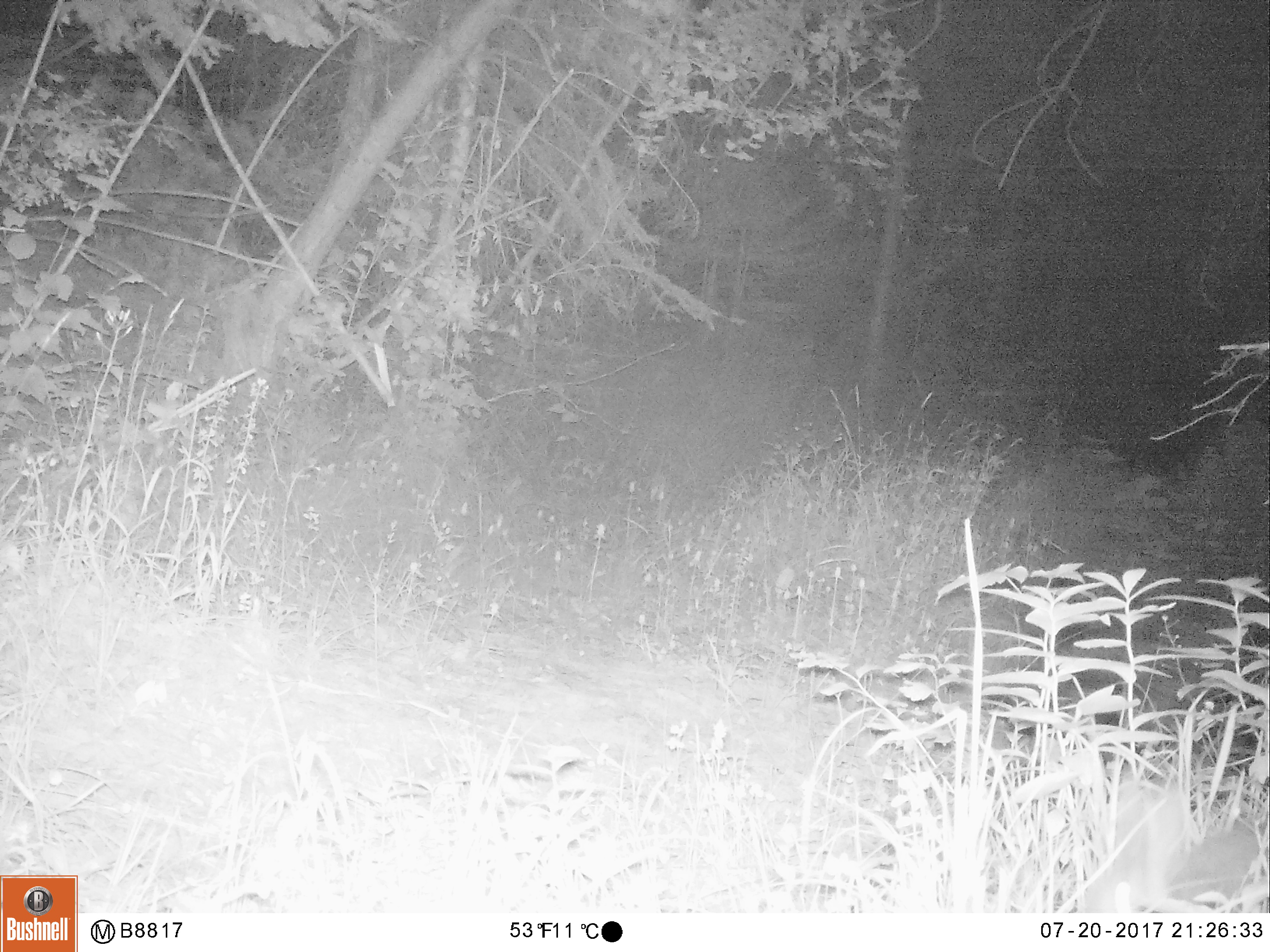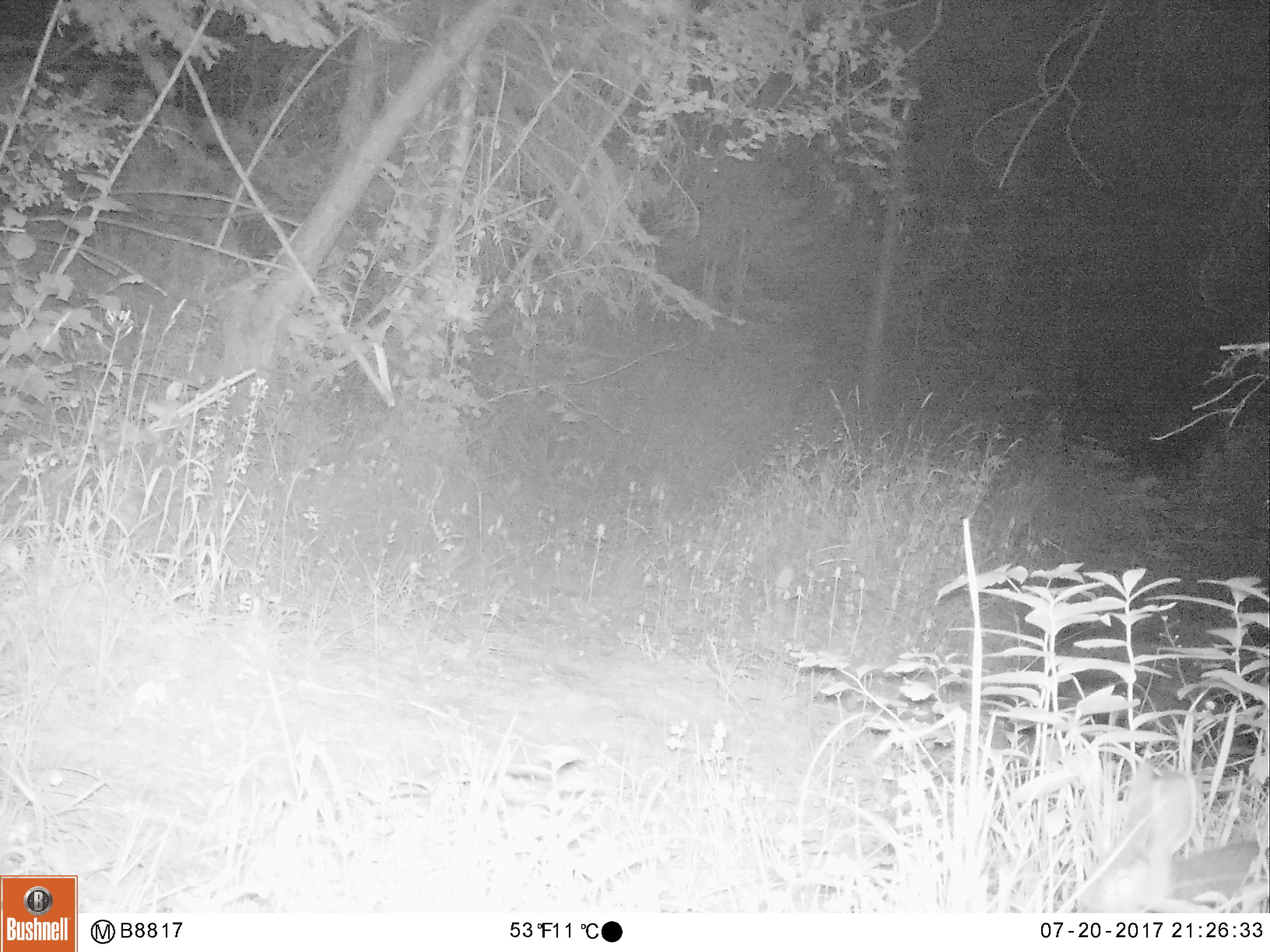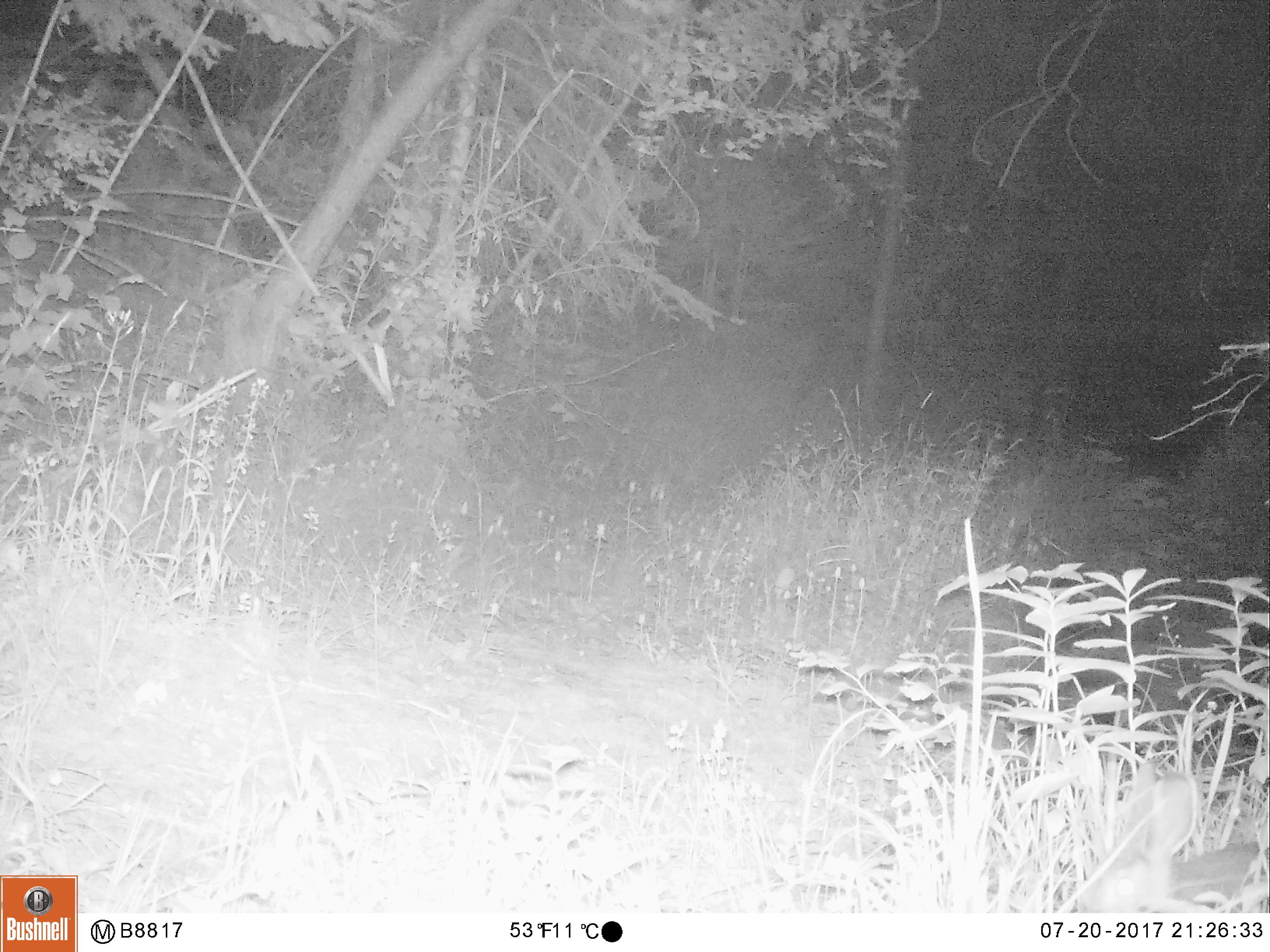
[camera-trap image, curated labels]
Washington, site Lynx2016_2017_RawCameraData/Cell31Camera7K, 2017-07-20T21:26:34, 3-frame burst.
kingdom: Animalia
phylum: Chordata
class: Mammalia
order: Lagomorpha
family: Leporidae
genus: Lepus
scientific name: Lepus americanus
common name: snowshoe hare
Lepus americanus (snowshoe hare). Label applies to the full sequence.